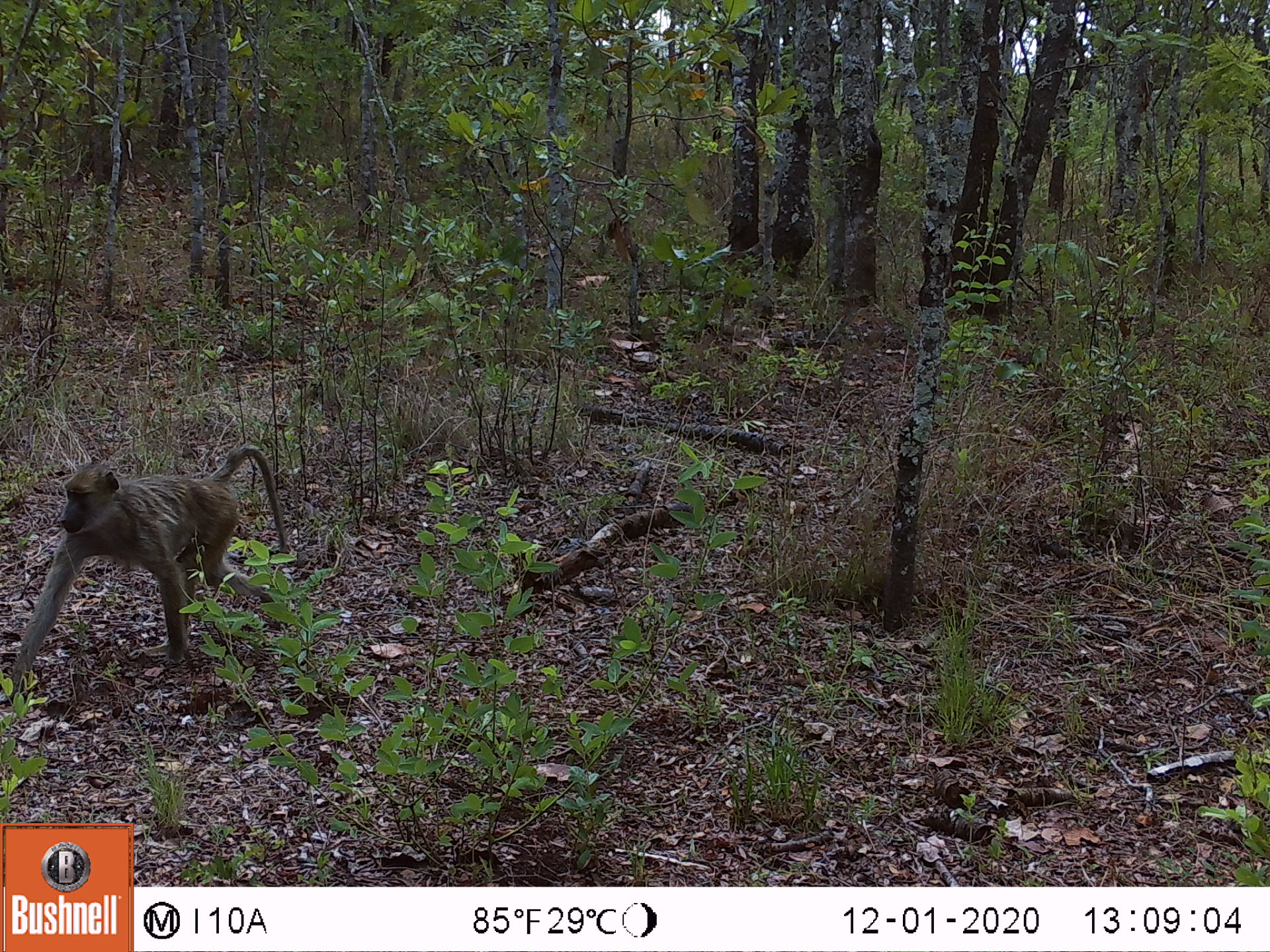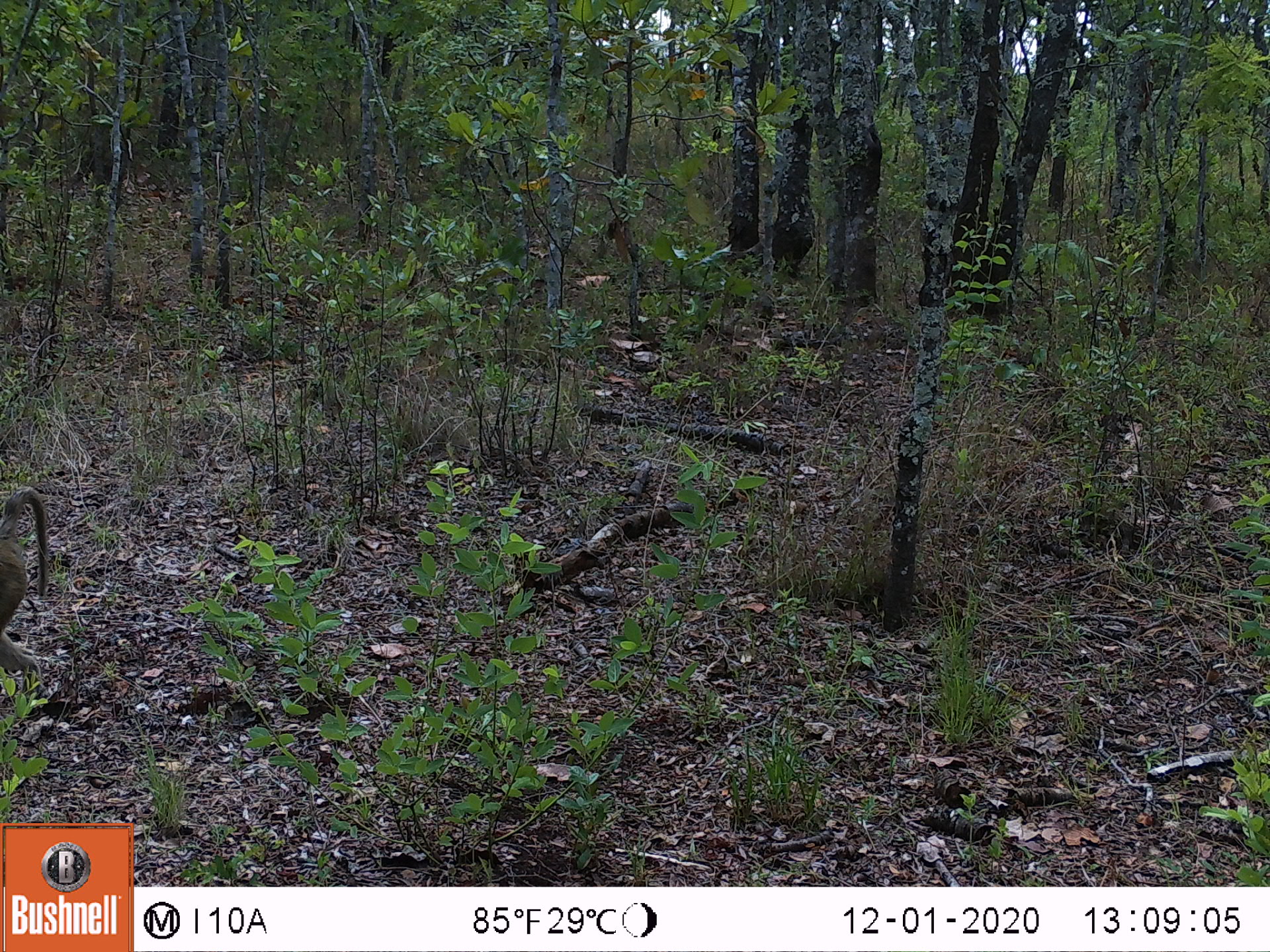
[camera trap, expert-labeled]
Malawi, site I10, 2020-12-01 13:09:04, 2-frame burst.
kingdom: Animalia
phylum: Chordata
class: Mammalia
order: Primates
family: Cercopithecidae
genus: Papio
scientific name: Papio cynocephalus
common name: yellow baboon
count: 1